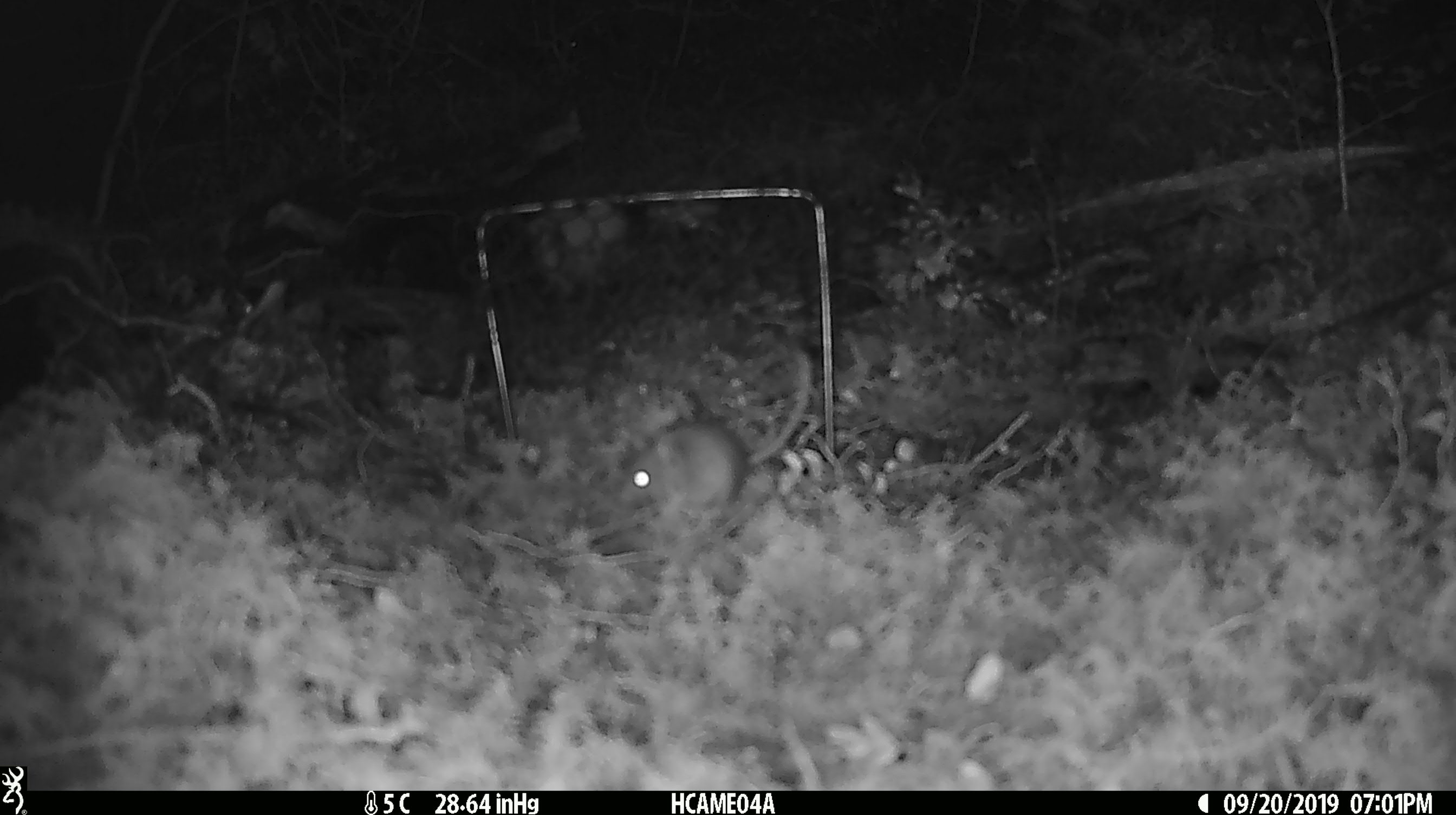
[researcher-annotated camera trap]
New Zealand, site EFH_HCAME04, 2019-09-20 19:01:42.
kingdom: Animalia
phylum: Chordata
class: Mammalia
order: Rodentia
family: Muridae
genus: Mus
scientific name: Mus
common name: mouse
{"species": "mouse (Mus)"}